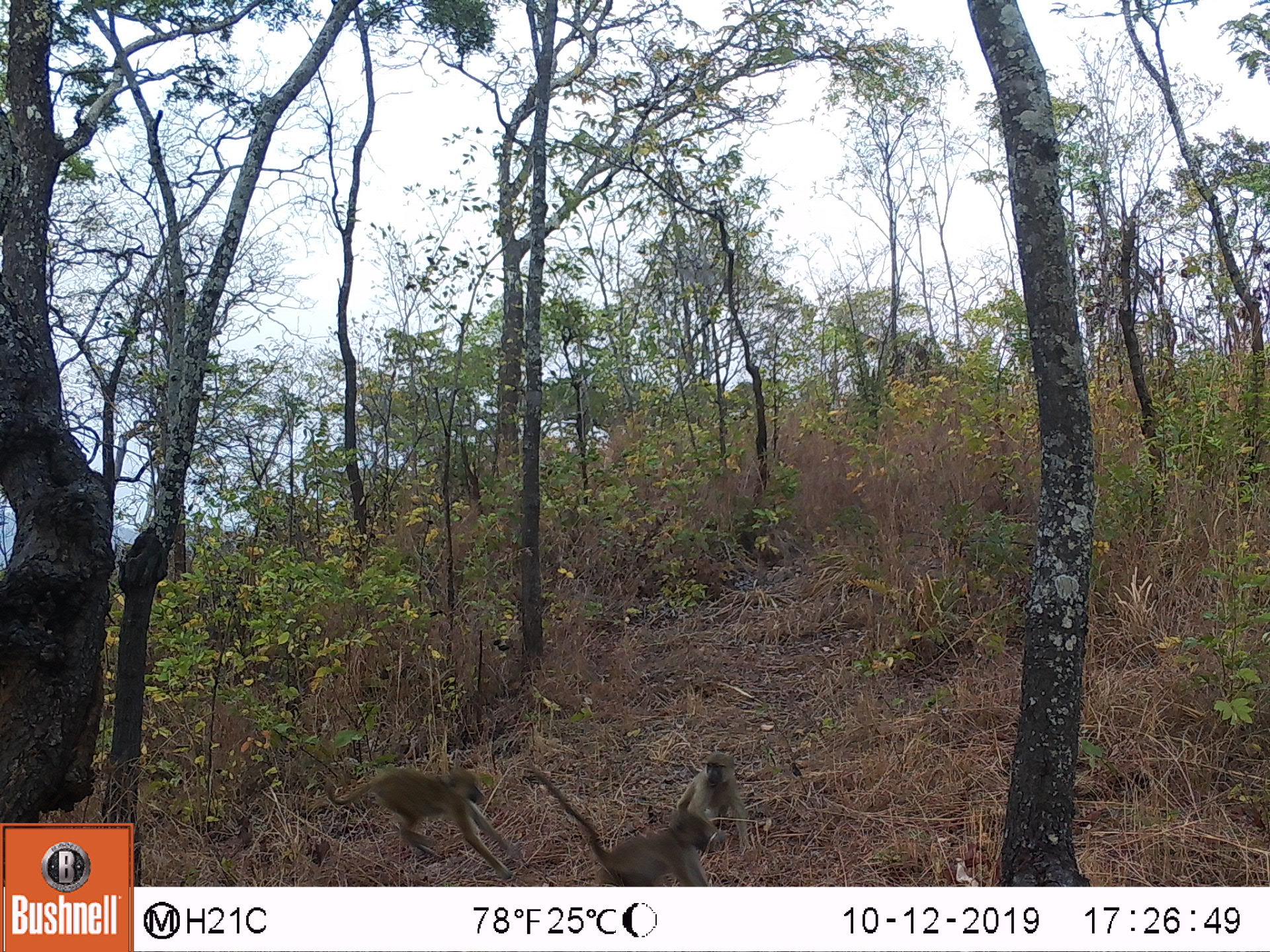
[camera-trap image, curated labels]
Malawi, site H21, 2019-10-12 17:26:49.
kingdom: Animalia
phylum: Chordata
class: Mammalia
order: Primates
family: Cercopithecidae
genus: Papio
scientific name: Papio cynocephalus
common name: yellow baboon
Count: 3.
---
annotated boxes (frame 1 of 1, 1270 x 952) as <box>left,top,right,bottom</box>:
yellow baboon: <box>319,752,506,873</box>; <box>538,772,706,880</box>; <box>696,749,754,845</box>